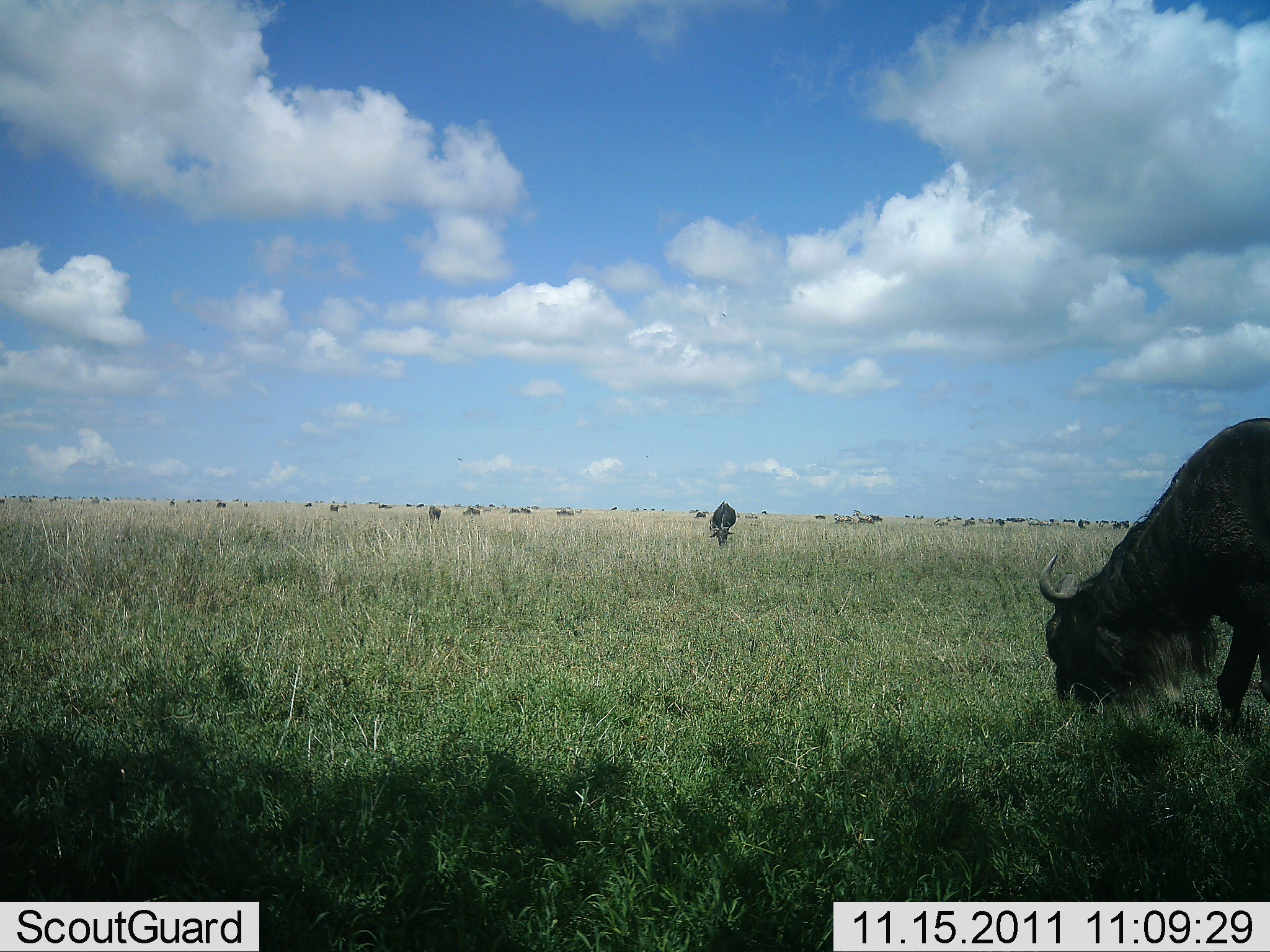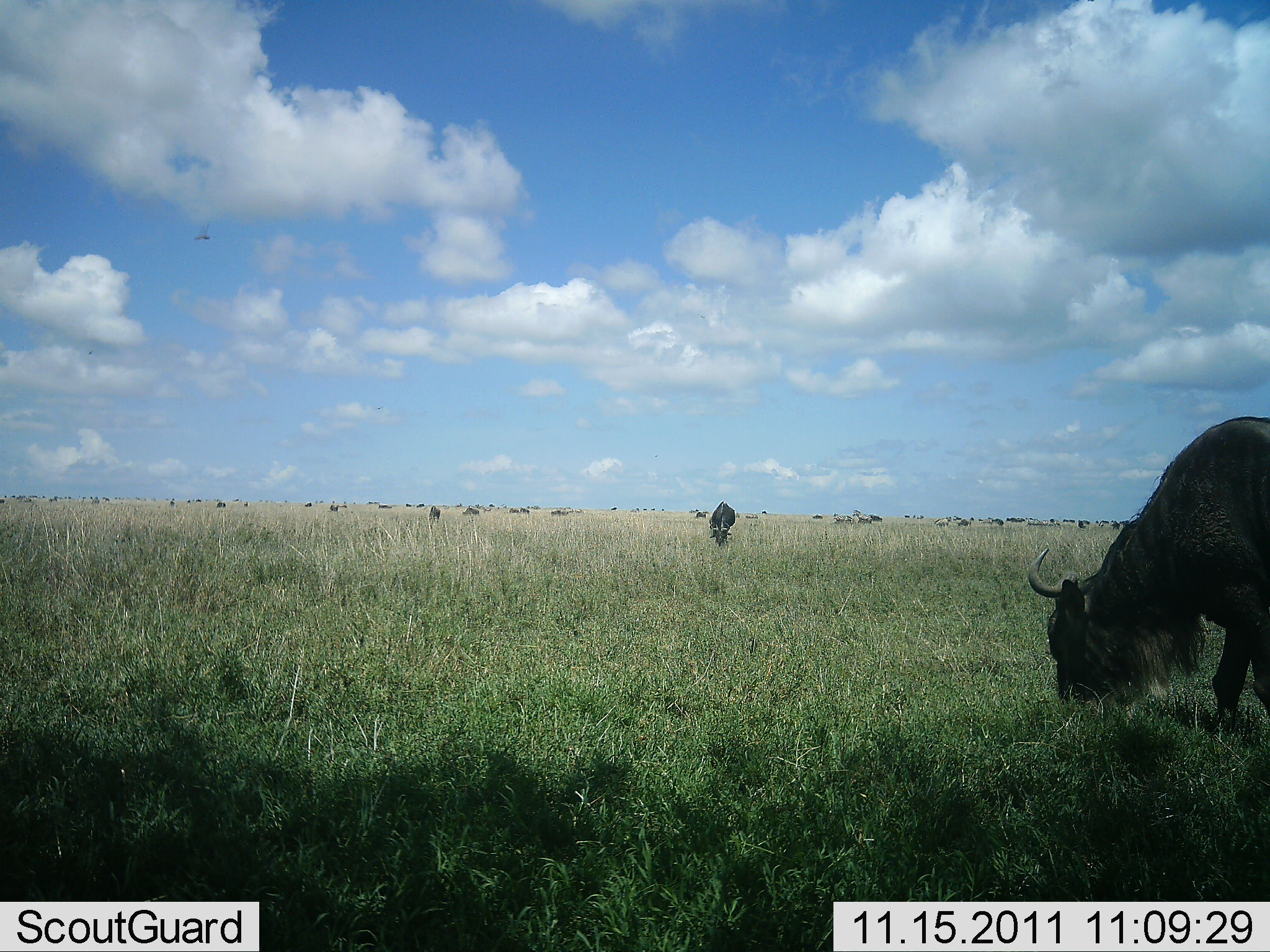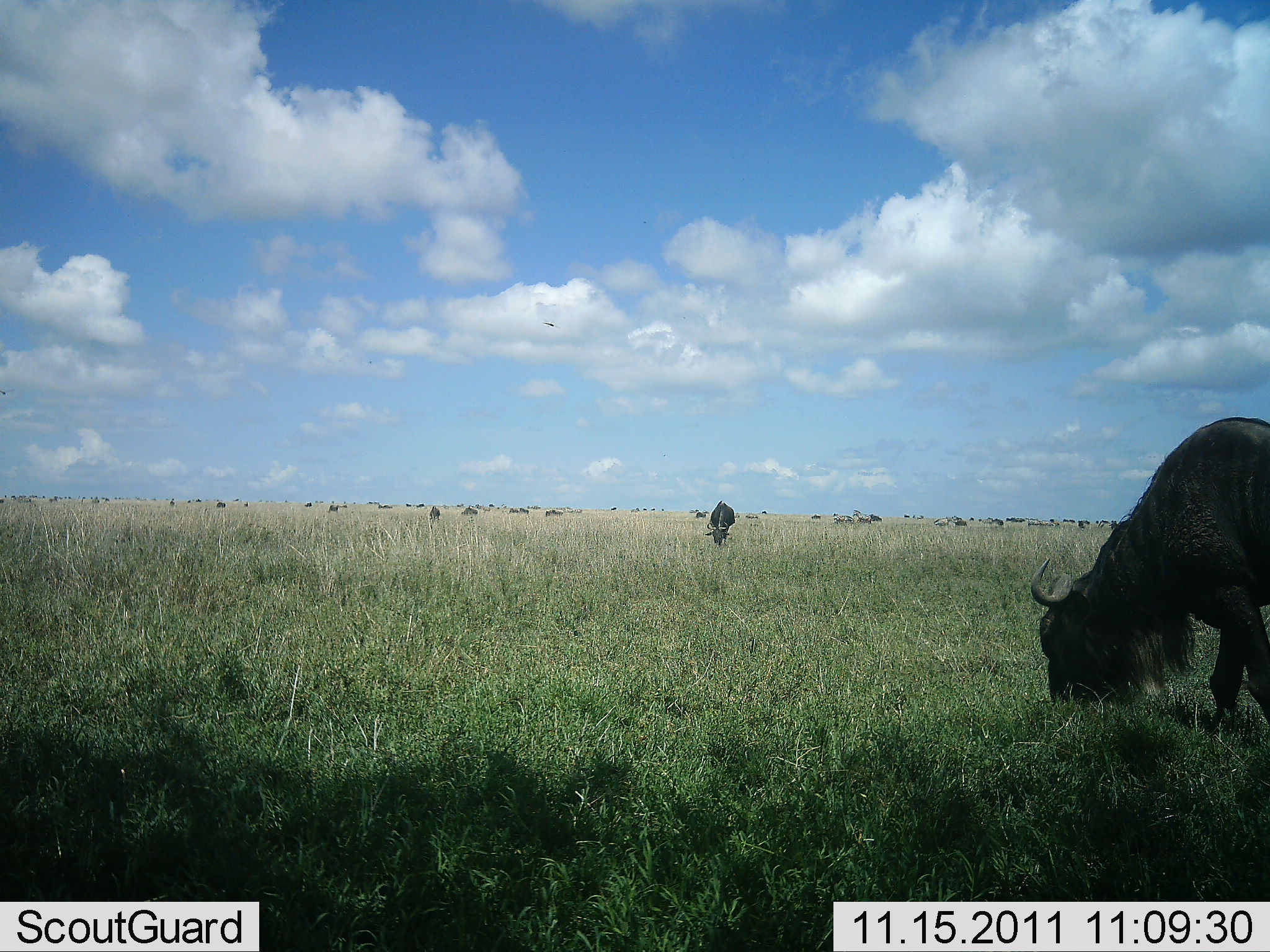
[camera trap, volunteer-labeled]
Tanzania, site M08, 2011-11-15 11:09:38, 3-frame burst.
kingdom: Animalia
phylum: Chordata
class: Mammalia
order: Artiodactyla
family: Bovidae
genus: Connochaetes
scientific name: Connochaetes taurinus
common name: blue wildebeest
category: wildebeest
Wildebeest (blue wildebeest) (Connochaetes taurinus), count 11-50. Behavior (volunteer vote fractions): standing 36%, resting 0%, moving 14%, interacting 0%. Young present (vote fraction): 0%. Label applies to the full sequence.